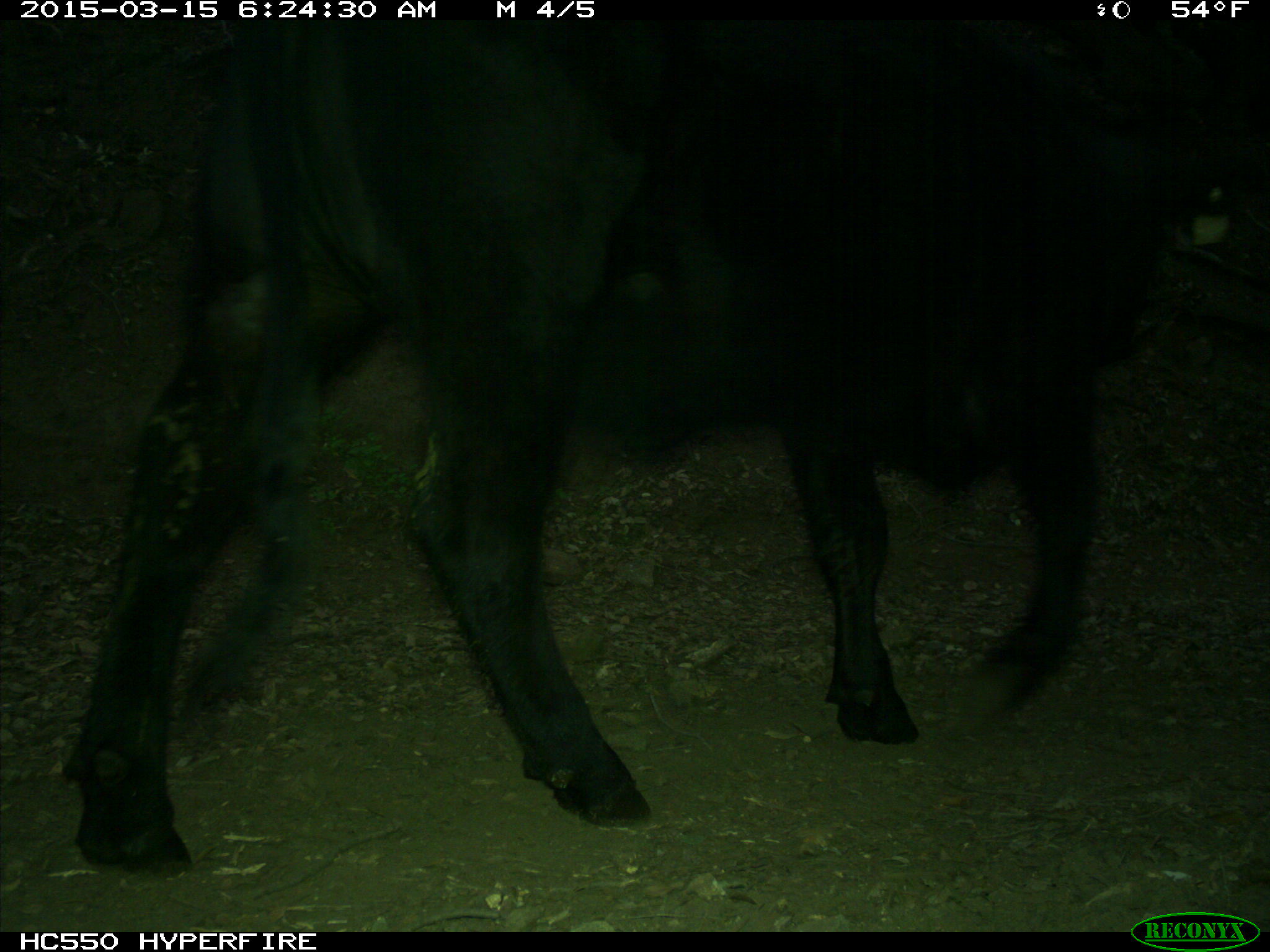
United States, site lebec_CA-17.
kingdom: Animalia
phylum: Chordata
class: Mammalia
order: Artiodactyla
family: Bovidae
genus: Bos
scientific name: Bos taurus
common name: domestic cow